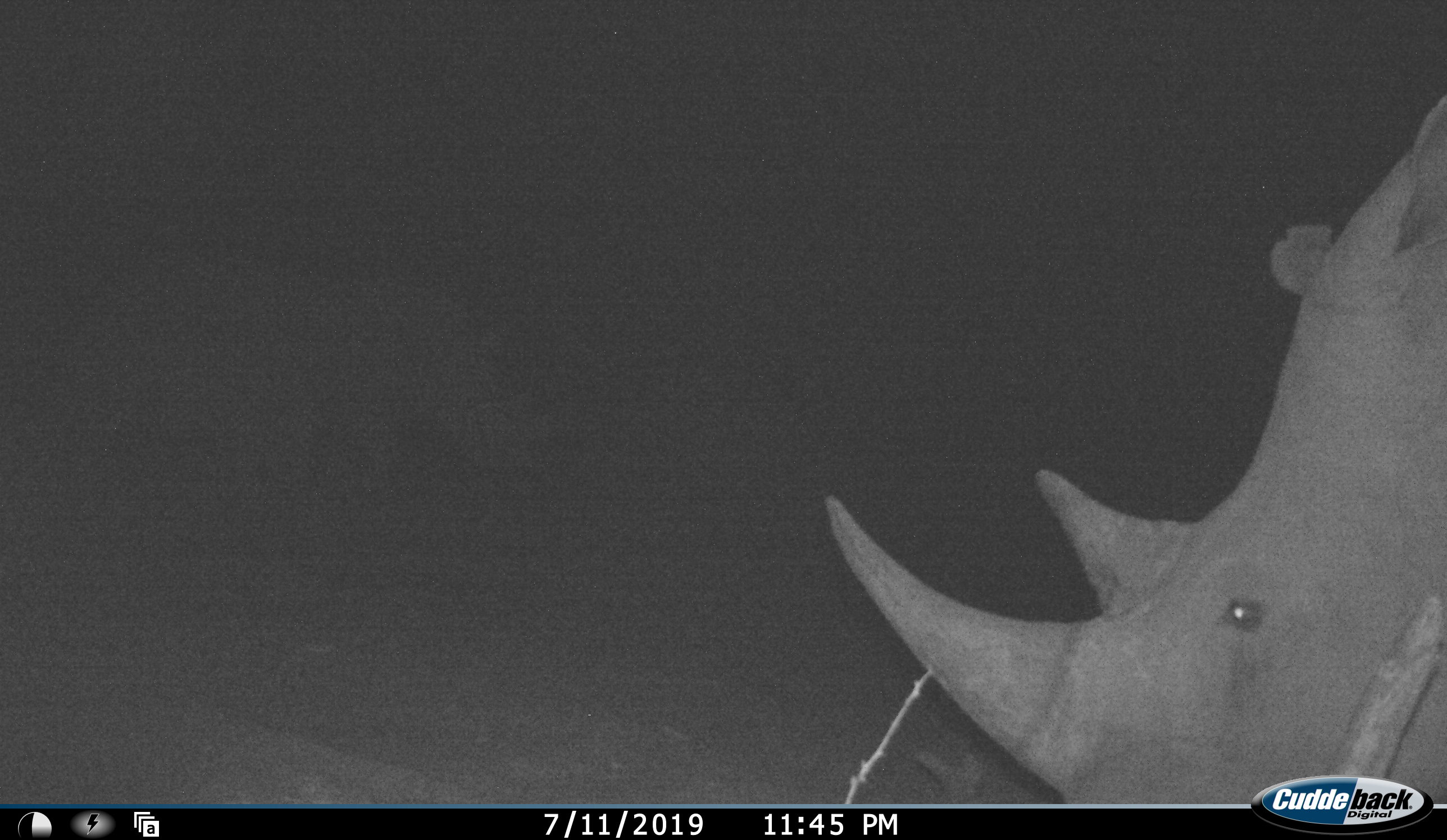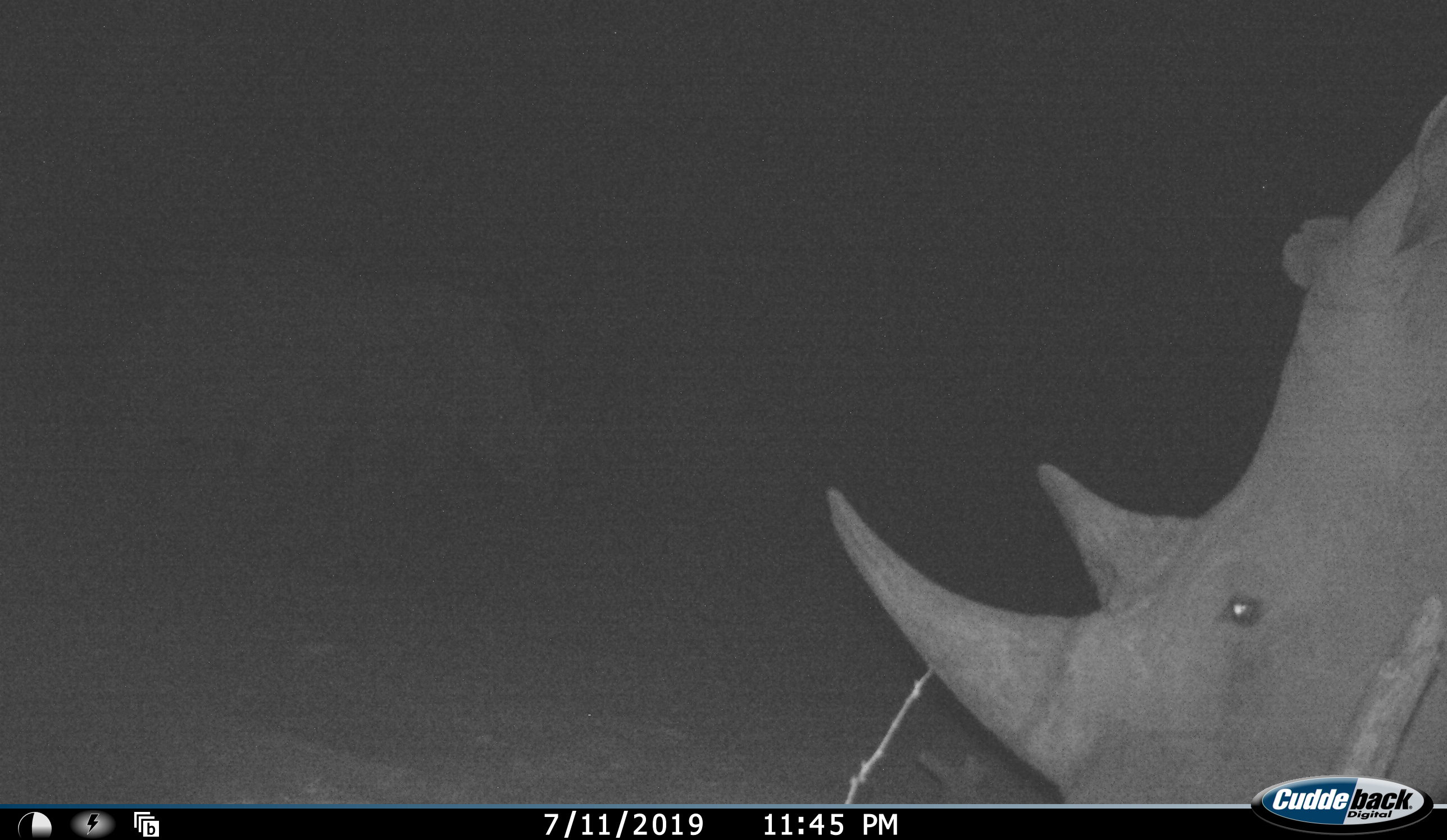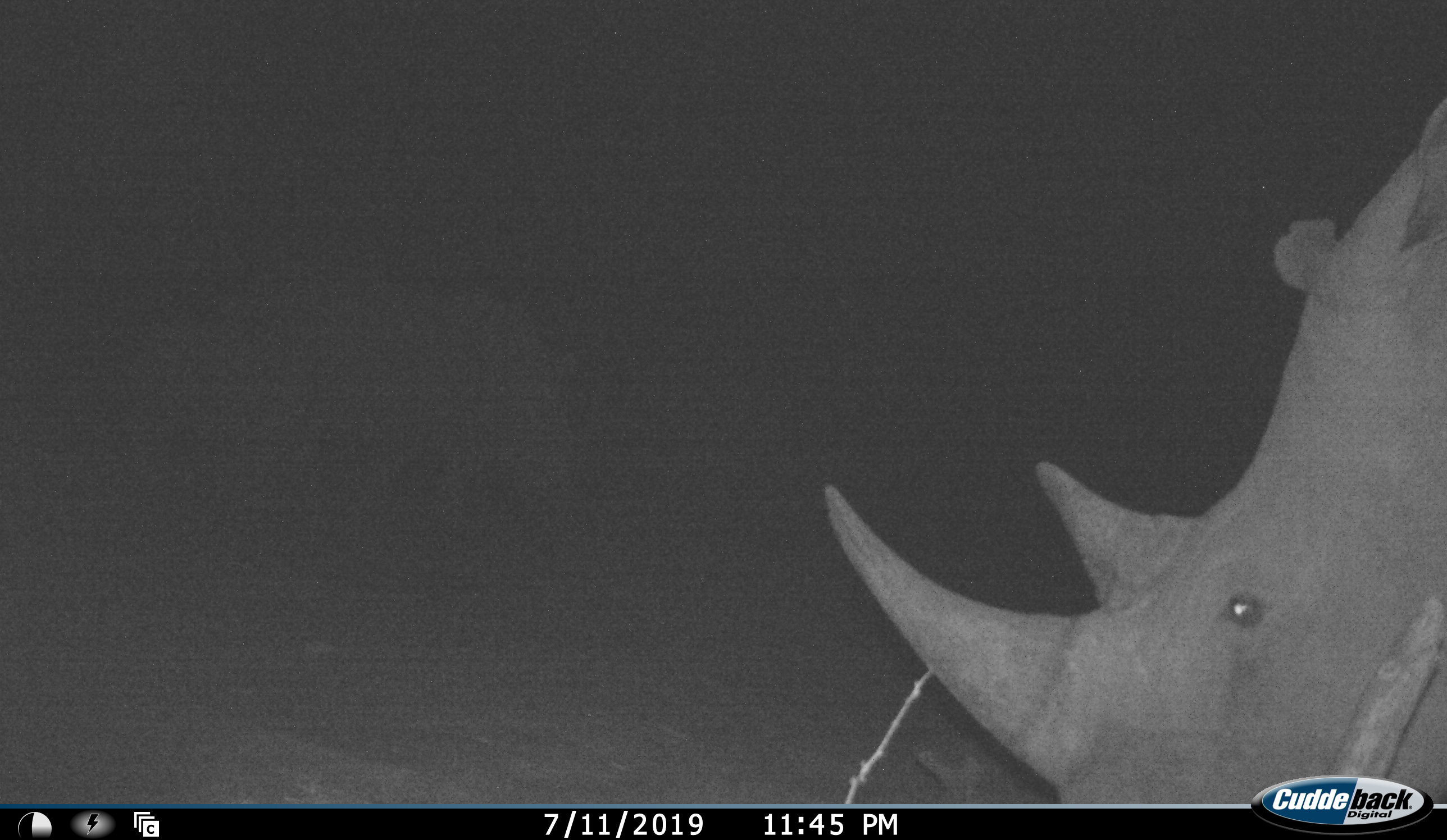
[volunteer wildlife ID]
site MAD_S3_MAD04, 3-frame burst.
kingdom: Animalia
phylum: Chordata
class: Mammalia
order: Perissodactyla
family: Rhinocerotidae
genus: Ceratotherium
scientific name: Ceratotherium simum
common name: white rhinoceros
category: rhinoceroswhite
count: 1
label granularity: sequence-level